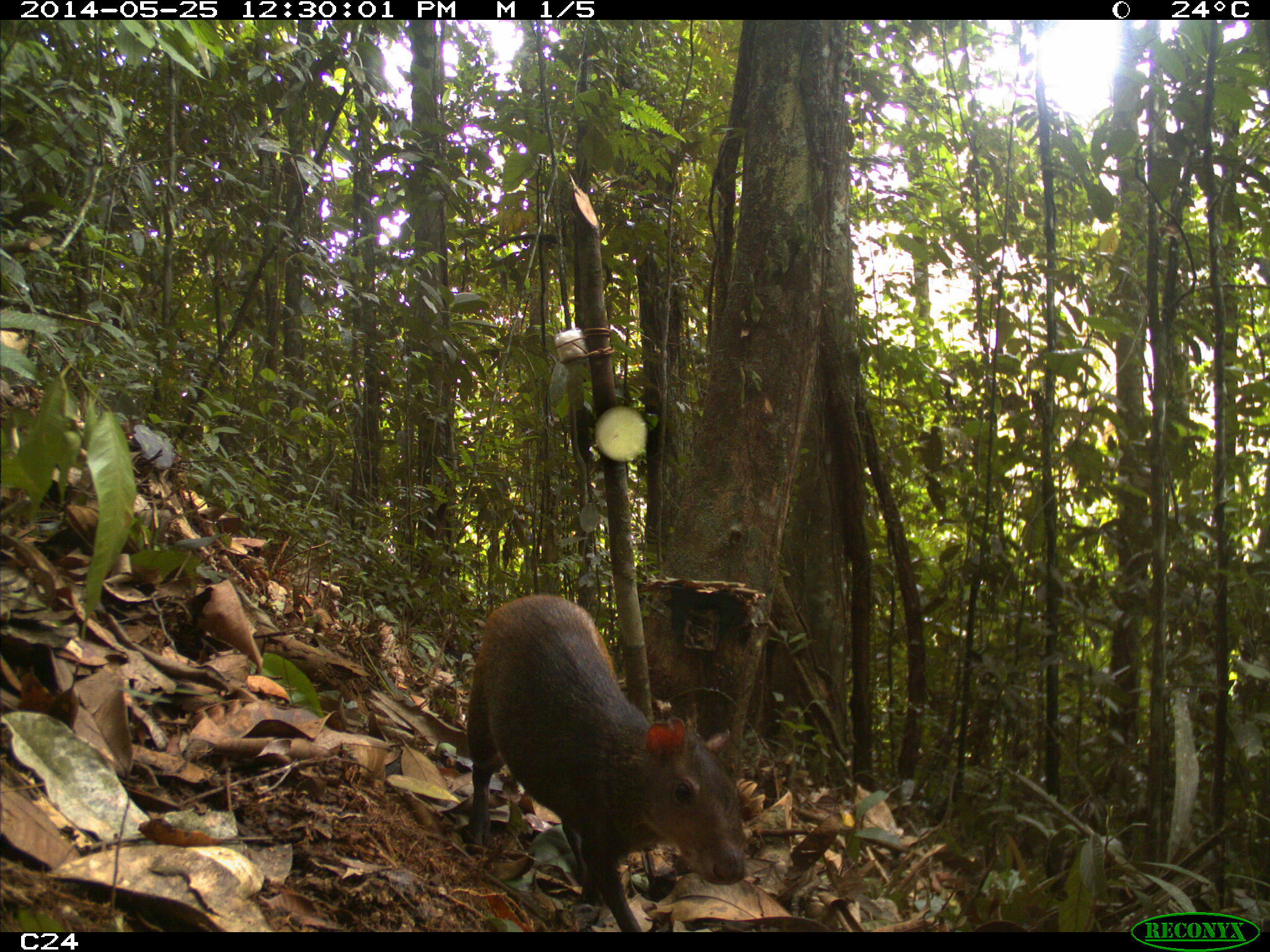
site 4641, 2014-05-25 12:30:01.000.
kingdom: Animalia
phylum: Chordata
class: Mammalia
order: Rodentia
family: Dasyproctidae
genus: Dasyprocta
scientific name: Dasyprocta leporina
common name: red-rumped agouti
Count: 3.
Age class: adult.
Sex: female.